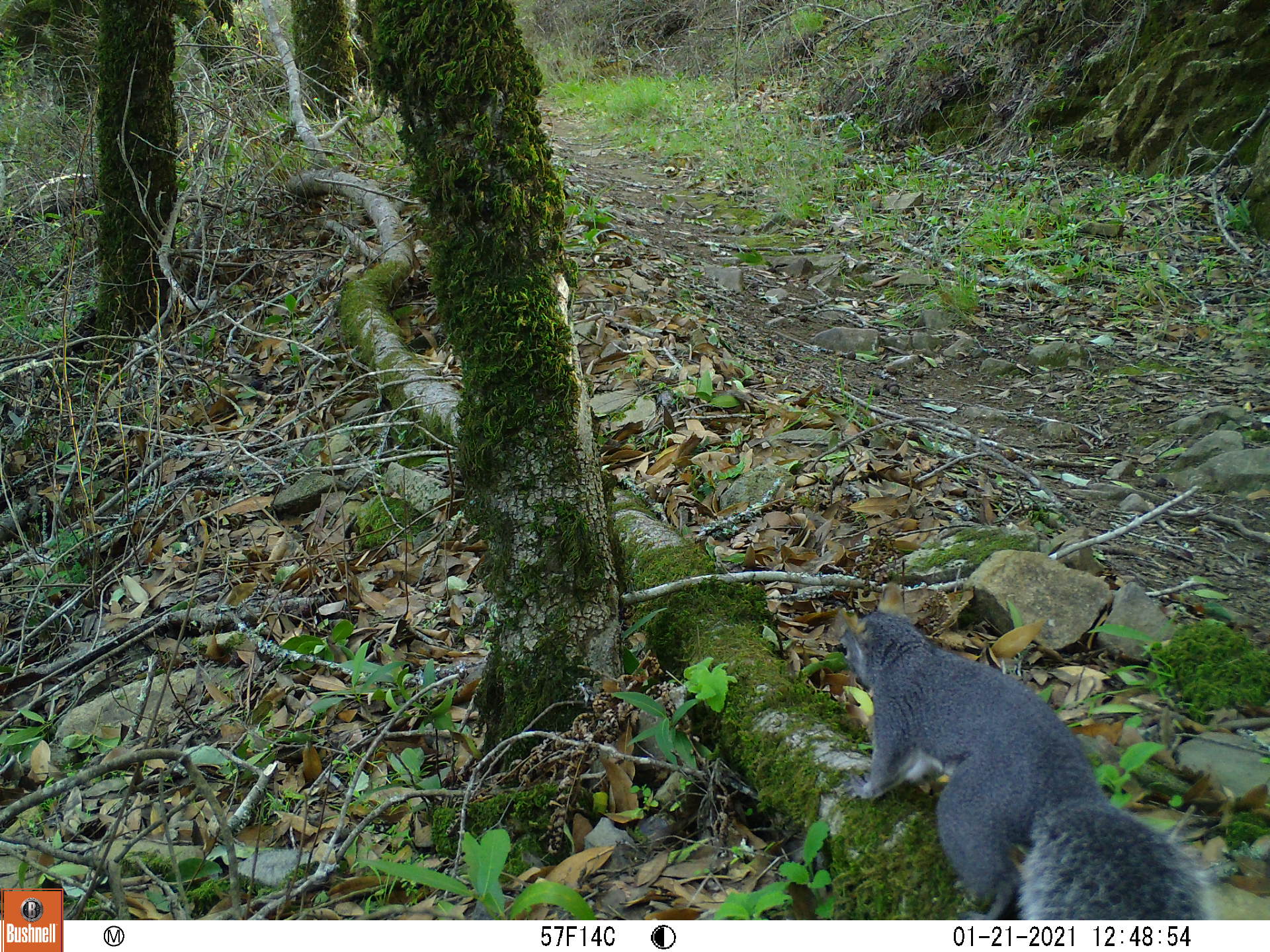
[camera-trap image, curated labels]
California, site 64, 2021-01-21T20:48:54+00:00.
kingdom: Animalia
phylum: Chordata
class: Mammalia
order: Rodentia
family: Sciuridae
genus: Sciurus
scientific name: Sciurus griseus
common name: western gray squirrel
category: western grey squirrel